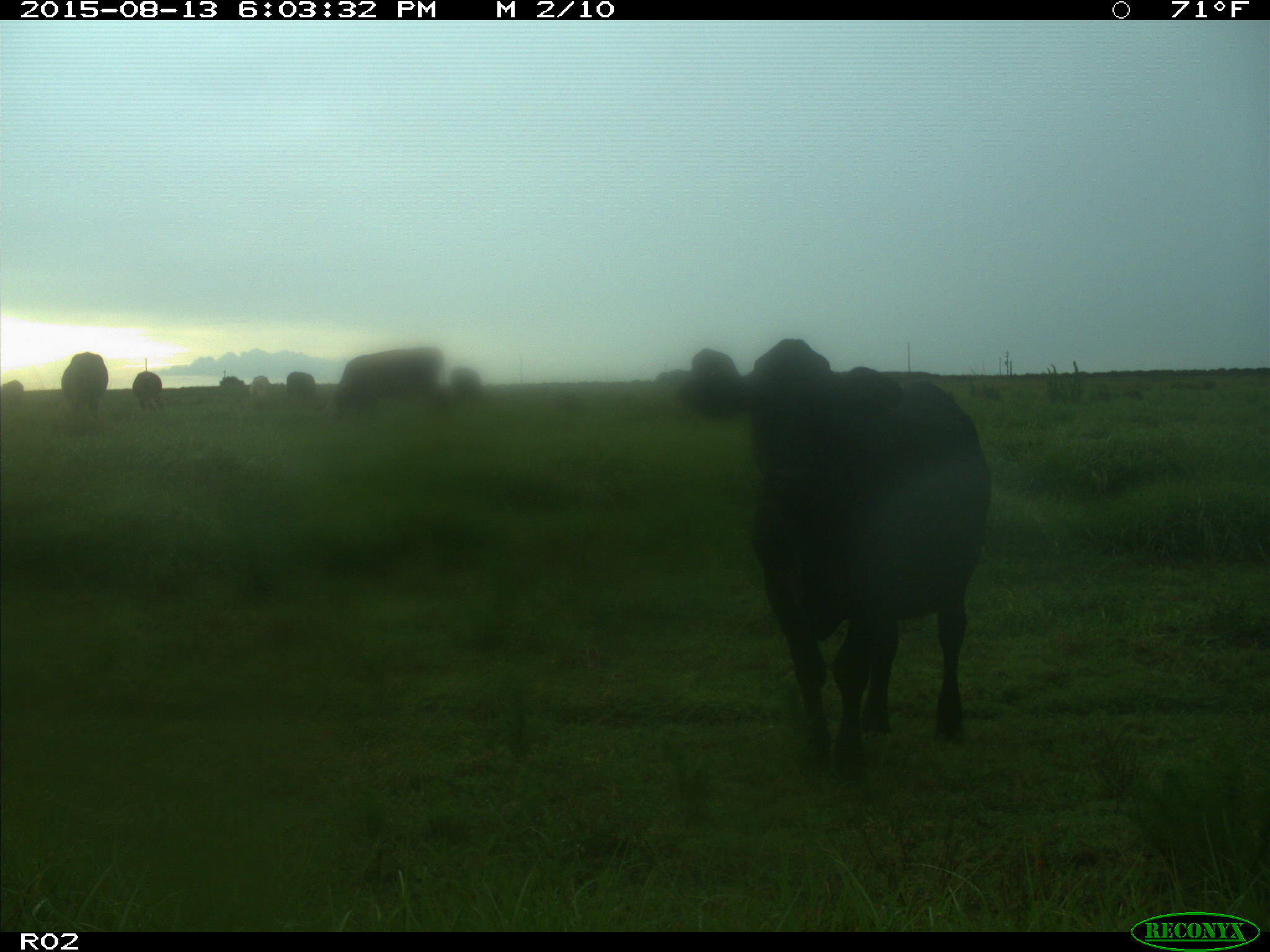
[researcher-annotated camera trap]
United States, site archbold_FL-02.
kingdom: Animalia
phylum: Chordata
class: Mammalia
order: Artiodactyla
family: Bovidae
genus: Bos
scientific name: Bos taurus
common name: domestic cow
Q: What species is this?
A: Bos taurus (domestic cow).